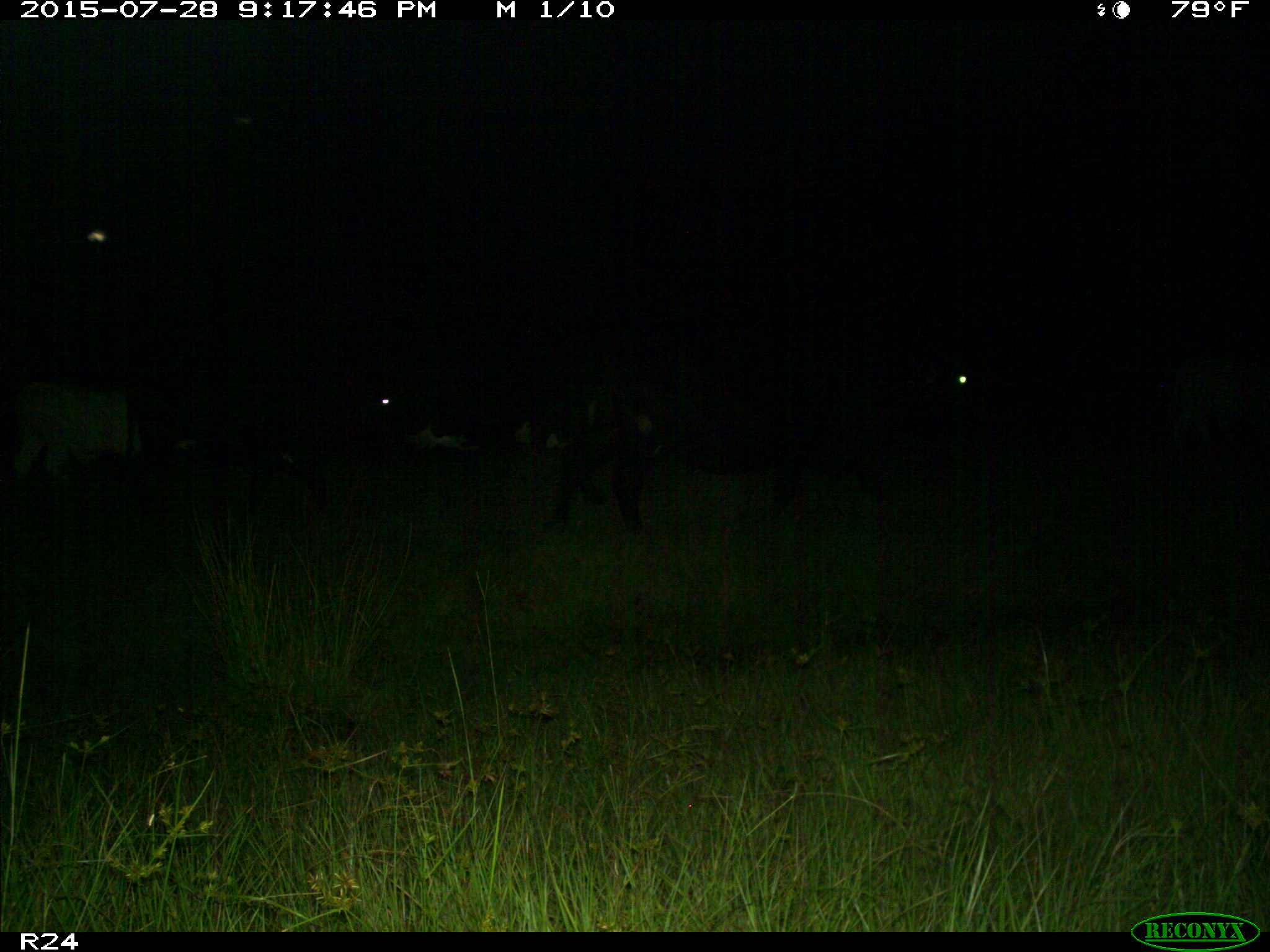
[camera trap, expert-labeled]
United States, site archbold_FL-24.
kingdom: Animalia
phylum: Chordata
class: Mammalia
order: Artiodactyla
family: Bovidae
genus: Bos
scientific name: Bos taurus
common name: domestic cow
Bos taurus (domestic cow).